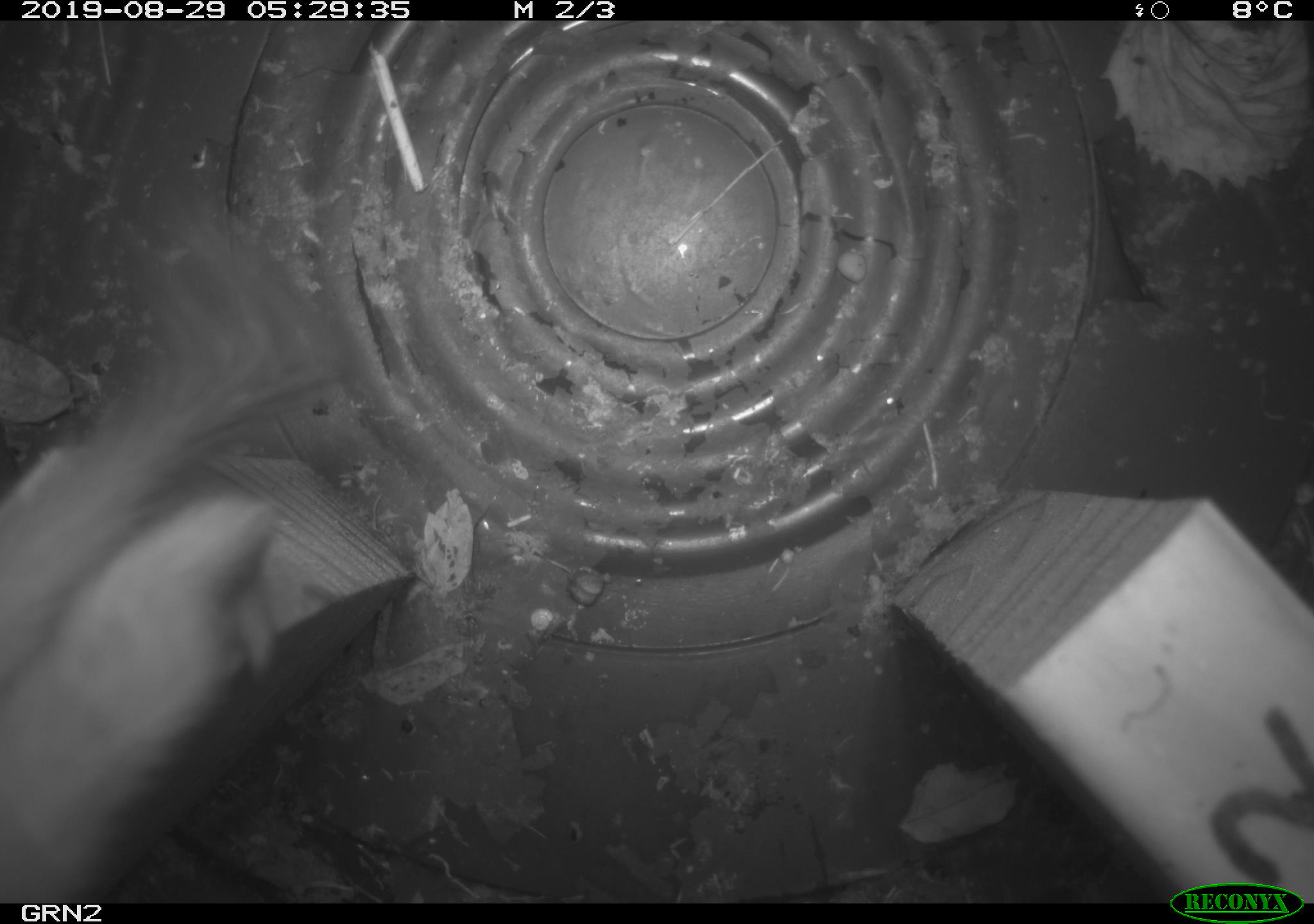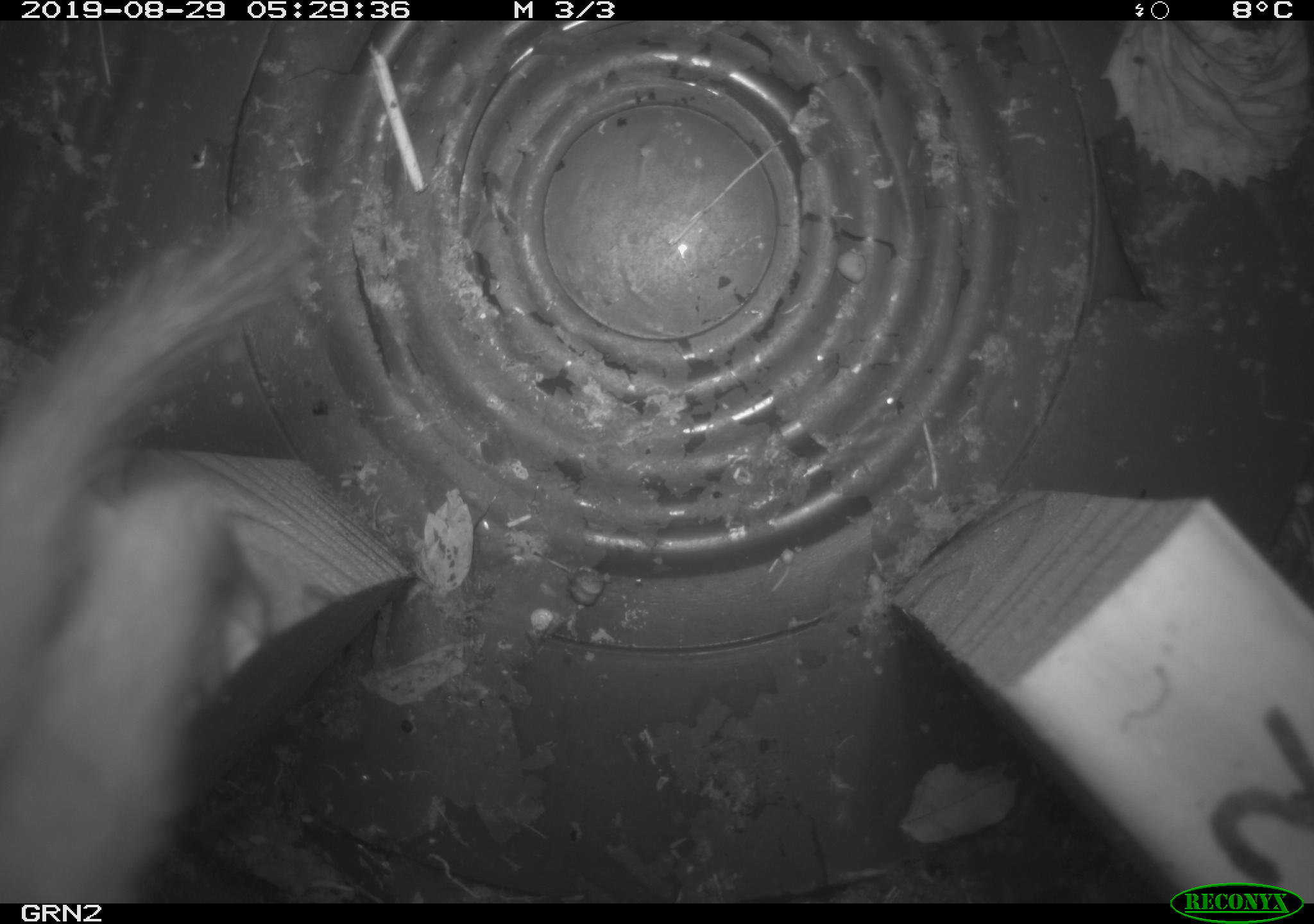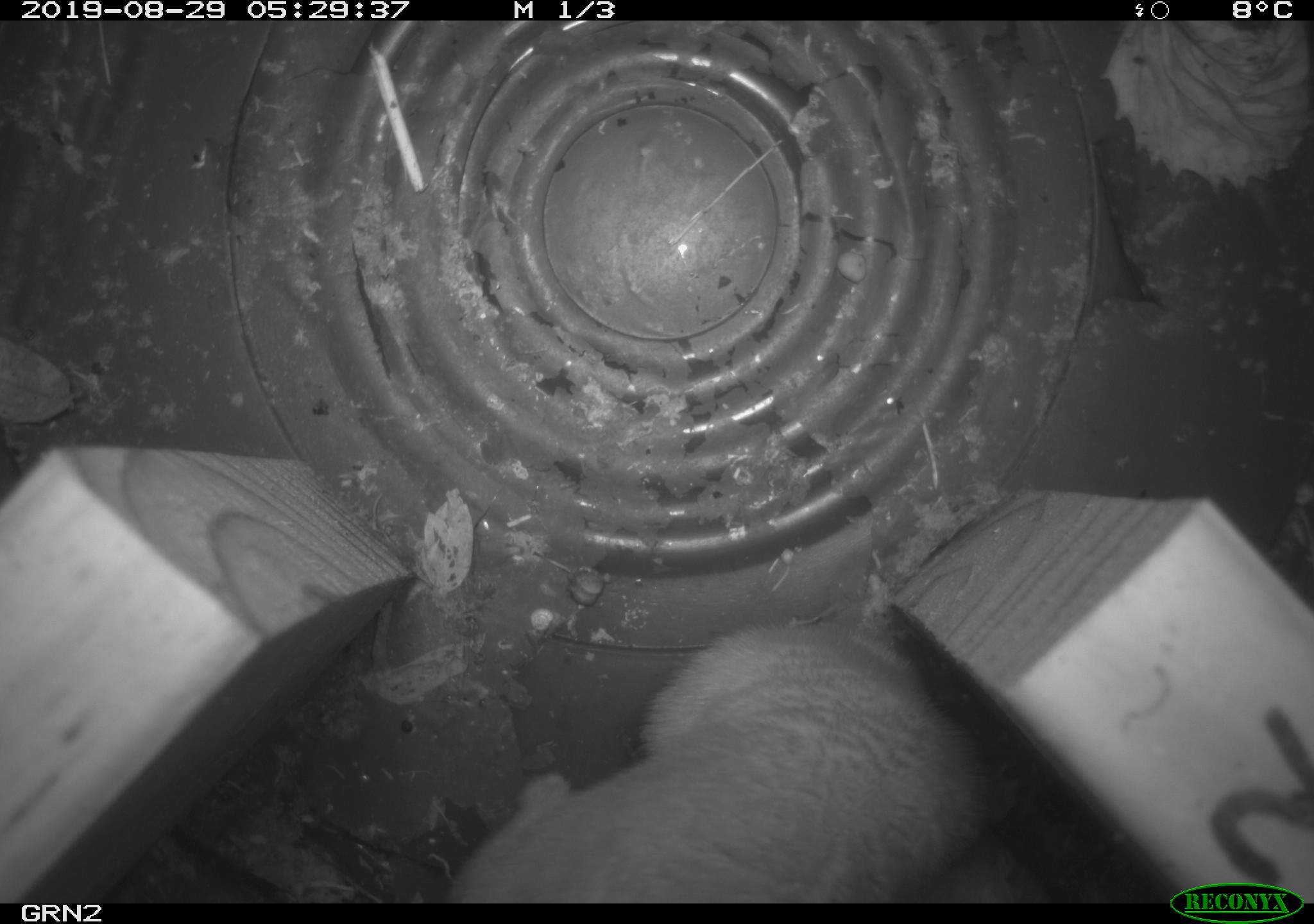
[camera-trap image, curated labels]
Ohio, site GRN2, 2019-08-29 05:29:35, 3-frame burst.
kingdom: Animalia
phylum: Chordata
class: Mammalia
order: Carnivora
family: Mustelidae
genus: Neogale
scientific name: Neogale frenata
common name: long-tailed weasel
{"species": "long-tailed weasel (Neogale frenata)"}